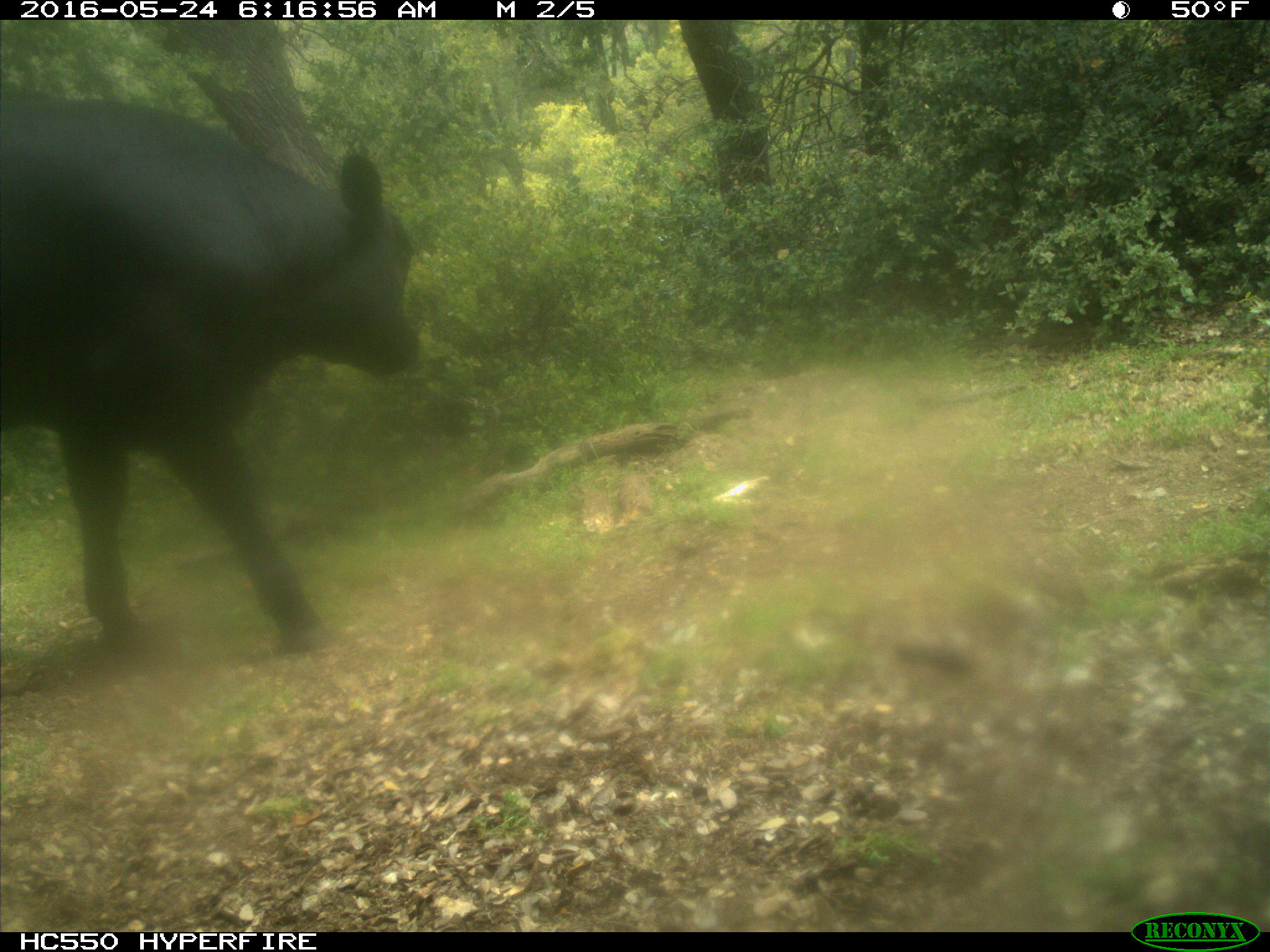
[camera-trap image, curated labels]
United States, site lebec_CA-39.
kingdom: Animalia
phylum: Chordata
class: Mammalia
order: Artiodactyla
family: Bovidae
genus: Bos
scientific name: Bos taurus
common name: domestic cow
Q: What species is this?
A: Bos taurus (domestic cow).